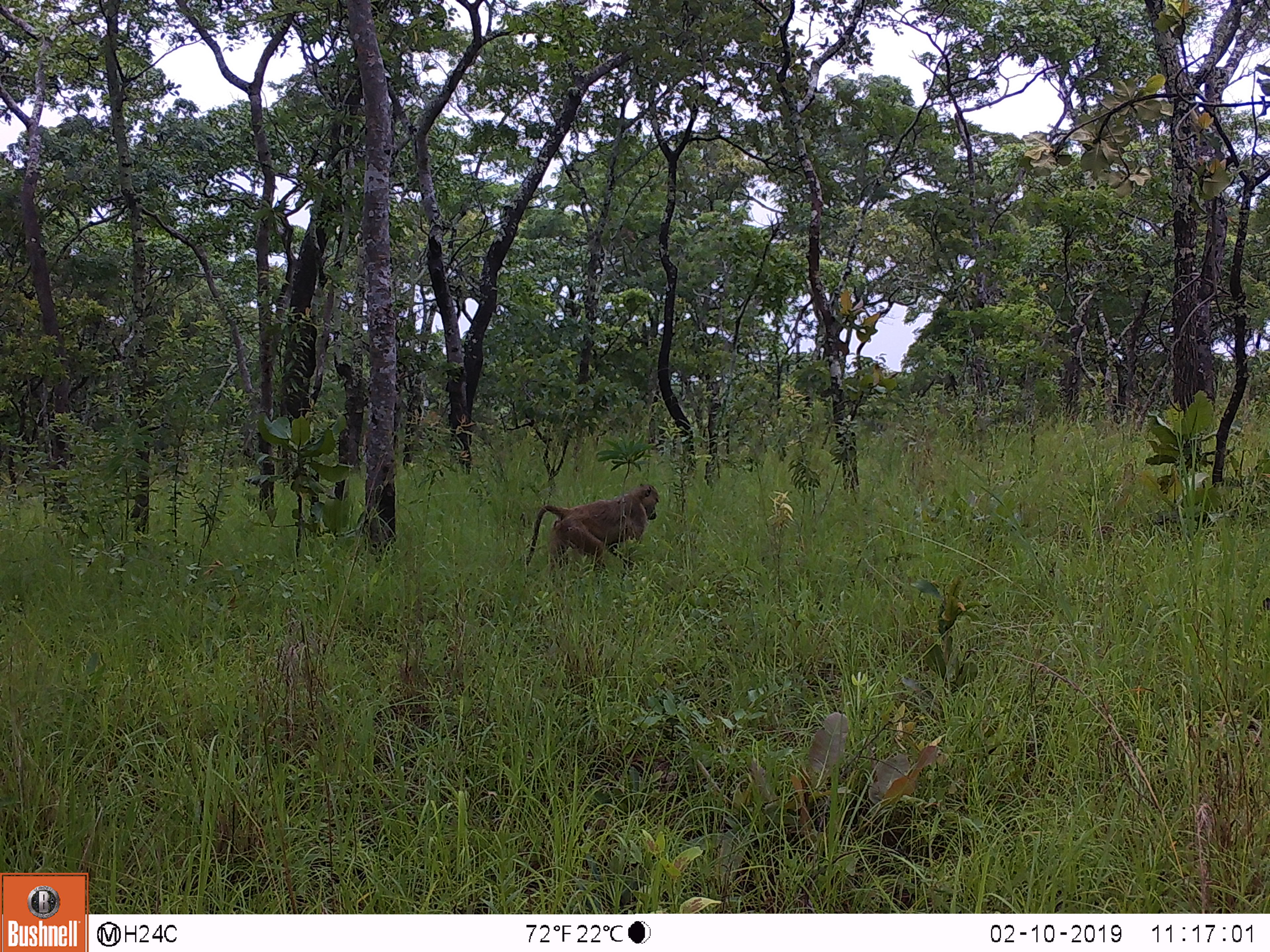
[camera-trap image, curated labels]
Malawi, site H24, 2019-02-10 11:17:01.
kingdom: Animalia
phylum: Chordata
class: Mammalia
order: Primates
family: Cercopithecidae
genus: Papio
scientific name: Papio cynocephalus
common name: yellow baboon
Yellow baboon (Papio cynocephalus), count 1.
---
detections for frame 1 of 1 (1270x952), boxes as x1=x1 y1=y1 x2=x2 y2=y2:
yellow baboon: x1=521 y1=483 x2=658 y2=576